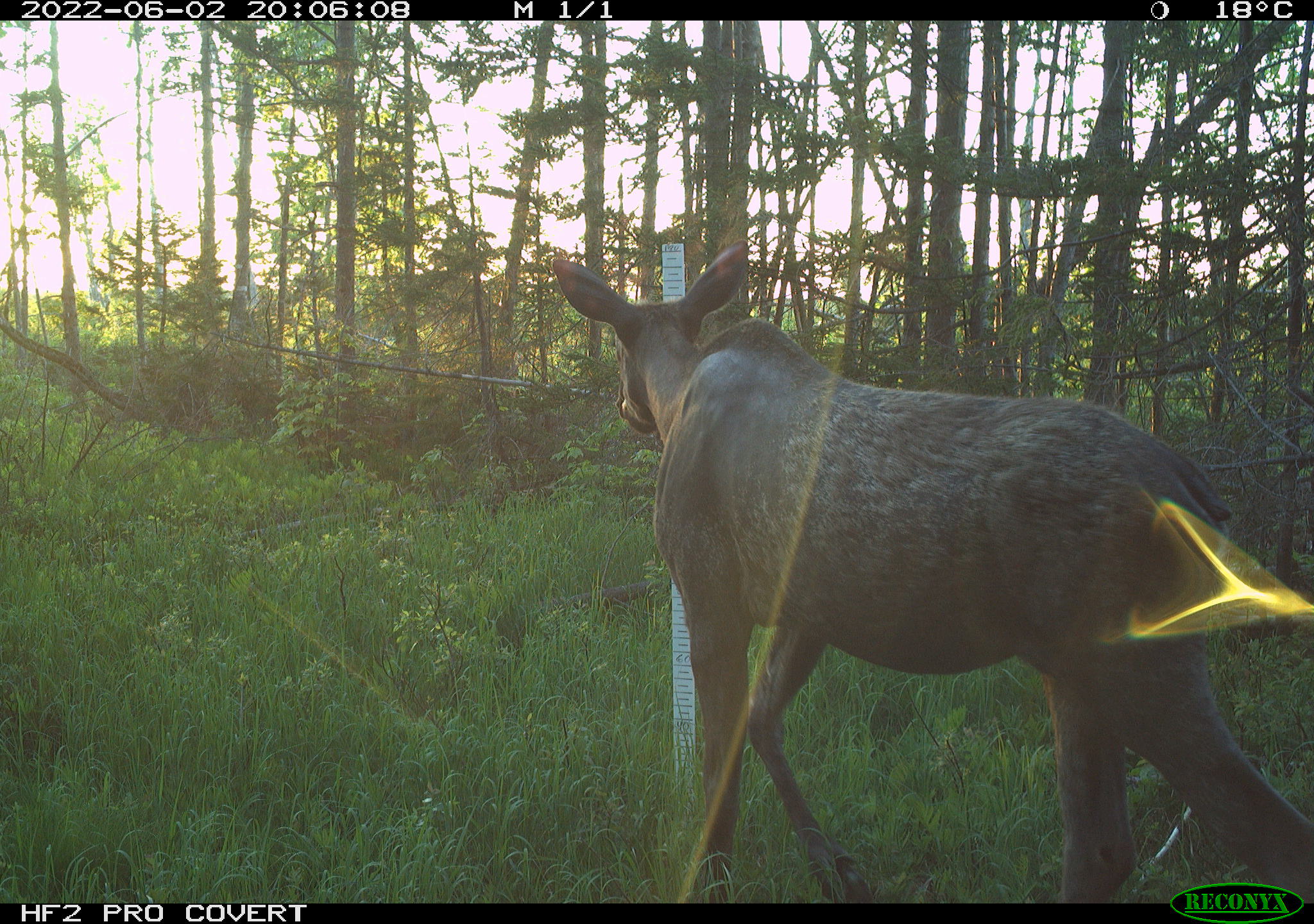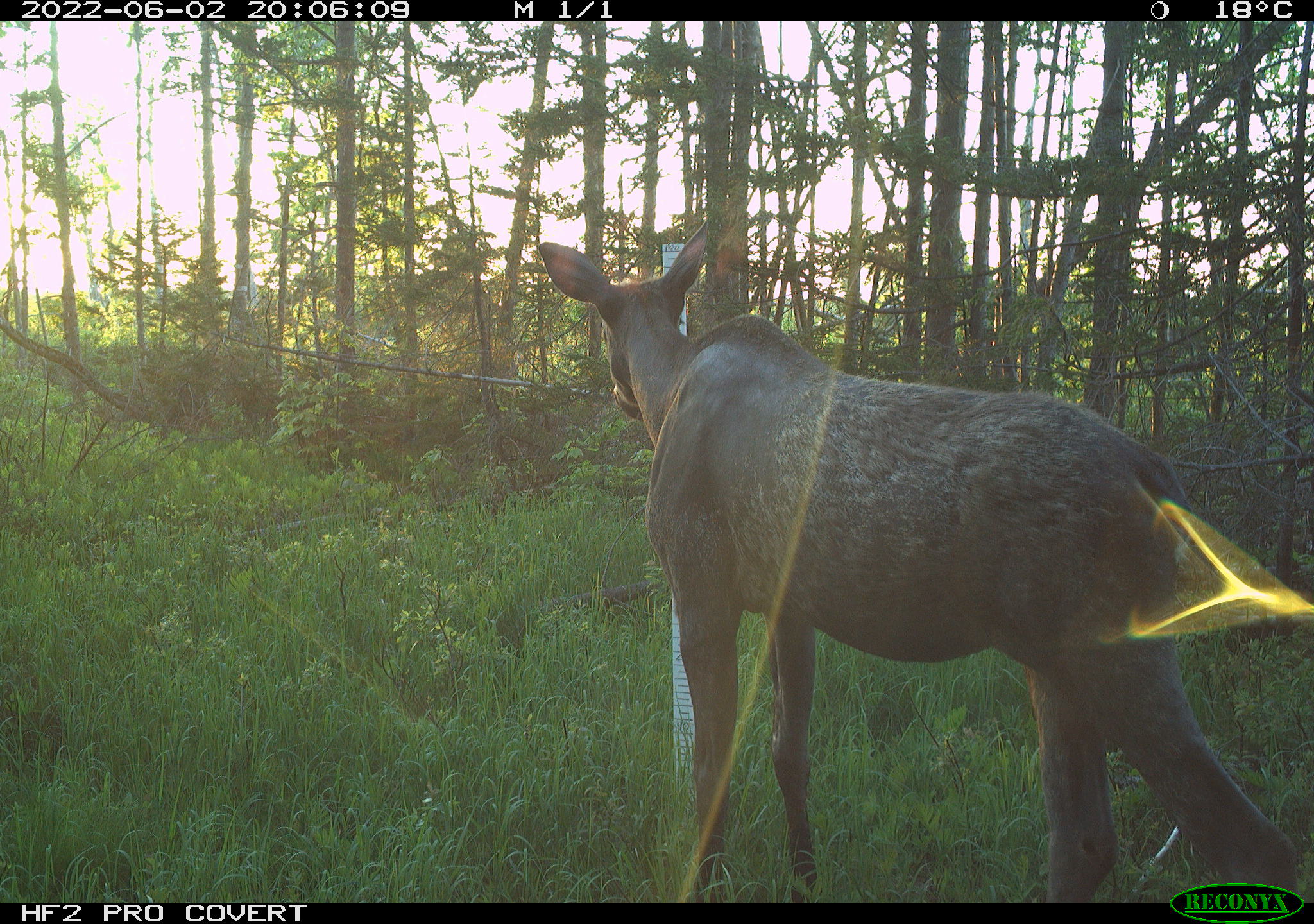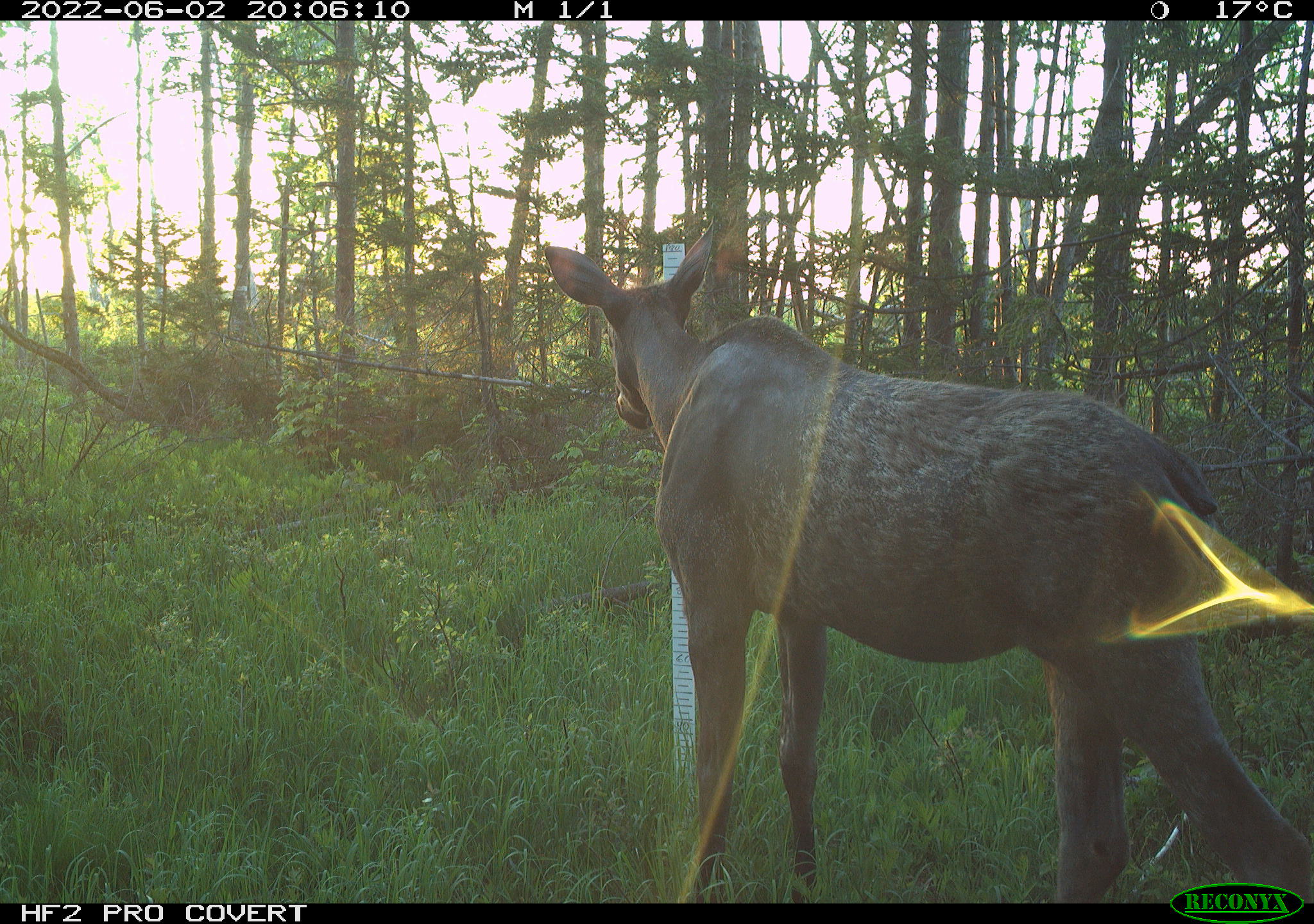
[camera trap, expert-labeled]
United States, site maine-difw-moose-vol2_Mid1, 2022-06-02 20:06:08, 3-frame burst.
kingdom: Animalia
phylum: Chordata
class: Mammalia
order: Artiodactyla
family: Cervidae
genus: Alces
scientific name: Alces alces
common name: moose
Moose (Alces alces).